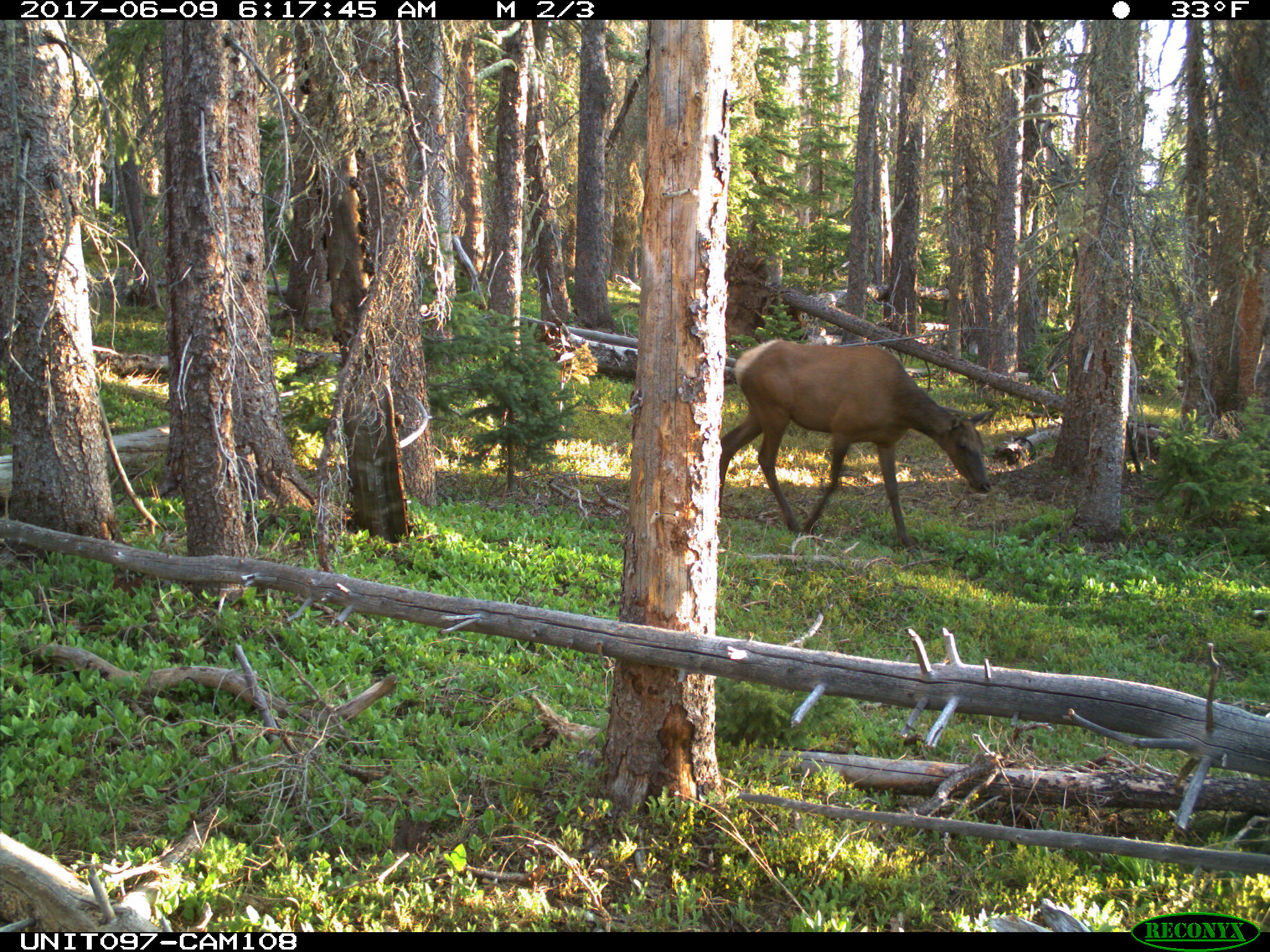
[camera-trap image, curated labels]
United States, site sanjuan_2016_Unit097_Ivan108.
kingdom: Animalia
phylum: Chordata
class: Mammalia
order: Artiodactyla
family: Cervidae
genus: Cervus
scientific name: Cervus elaphus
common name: red deer